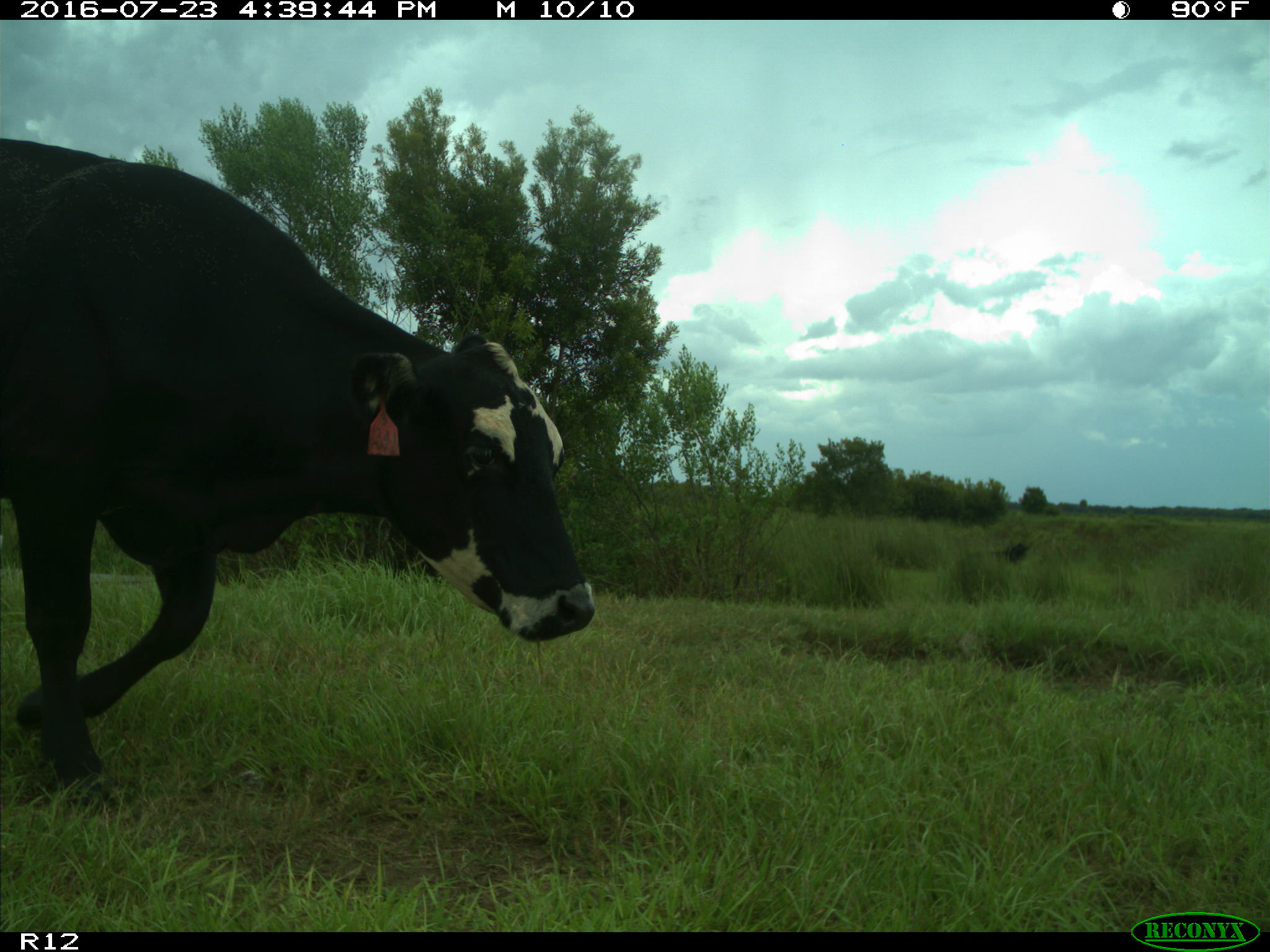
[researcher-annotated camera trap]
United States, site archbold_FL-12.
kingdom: Animalia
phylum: Chordata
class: Mammalia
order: Artiodactyla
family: Bovidae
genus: Bos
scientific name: Bos taurus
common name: domestic cow